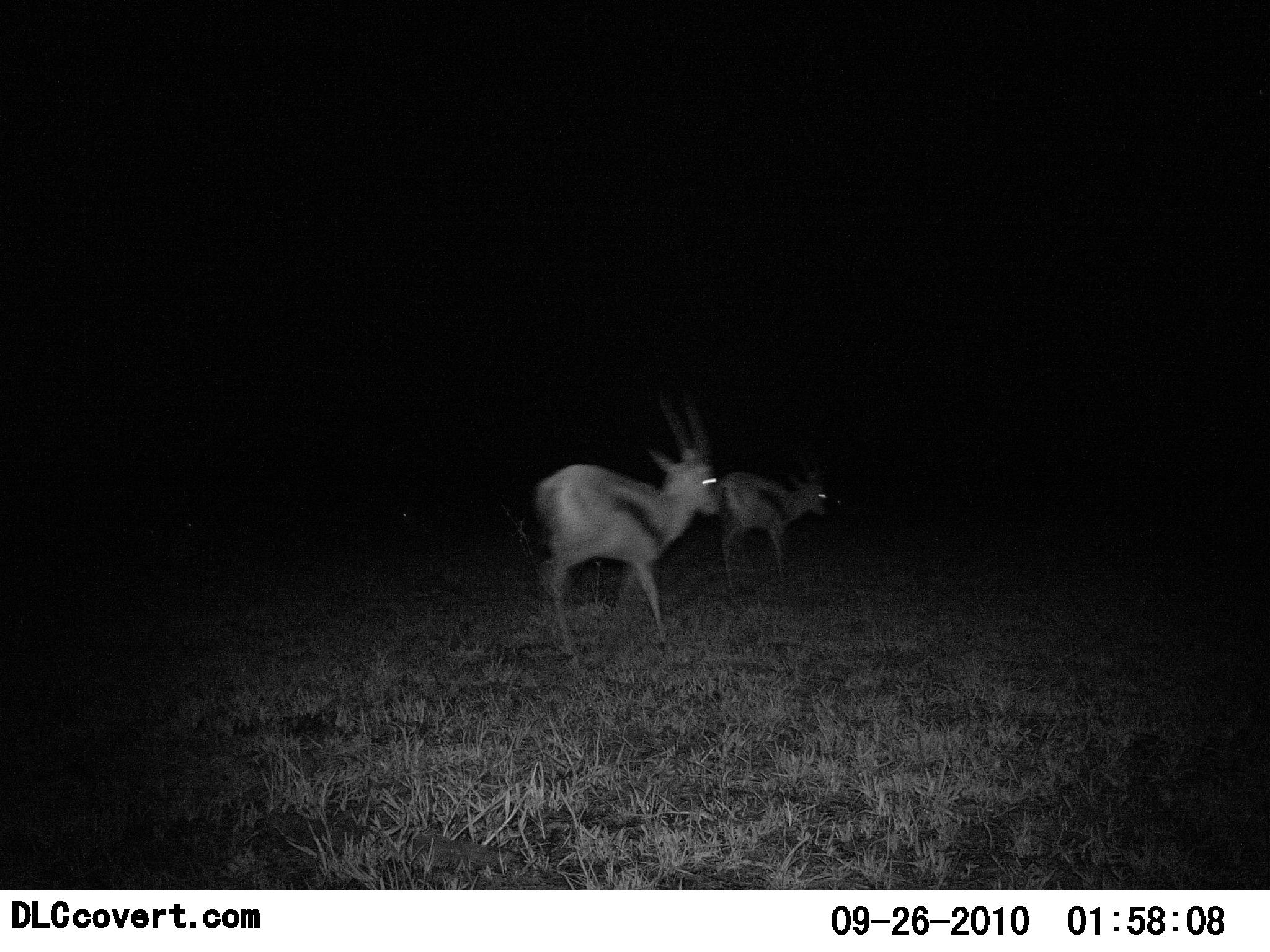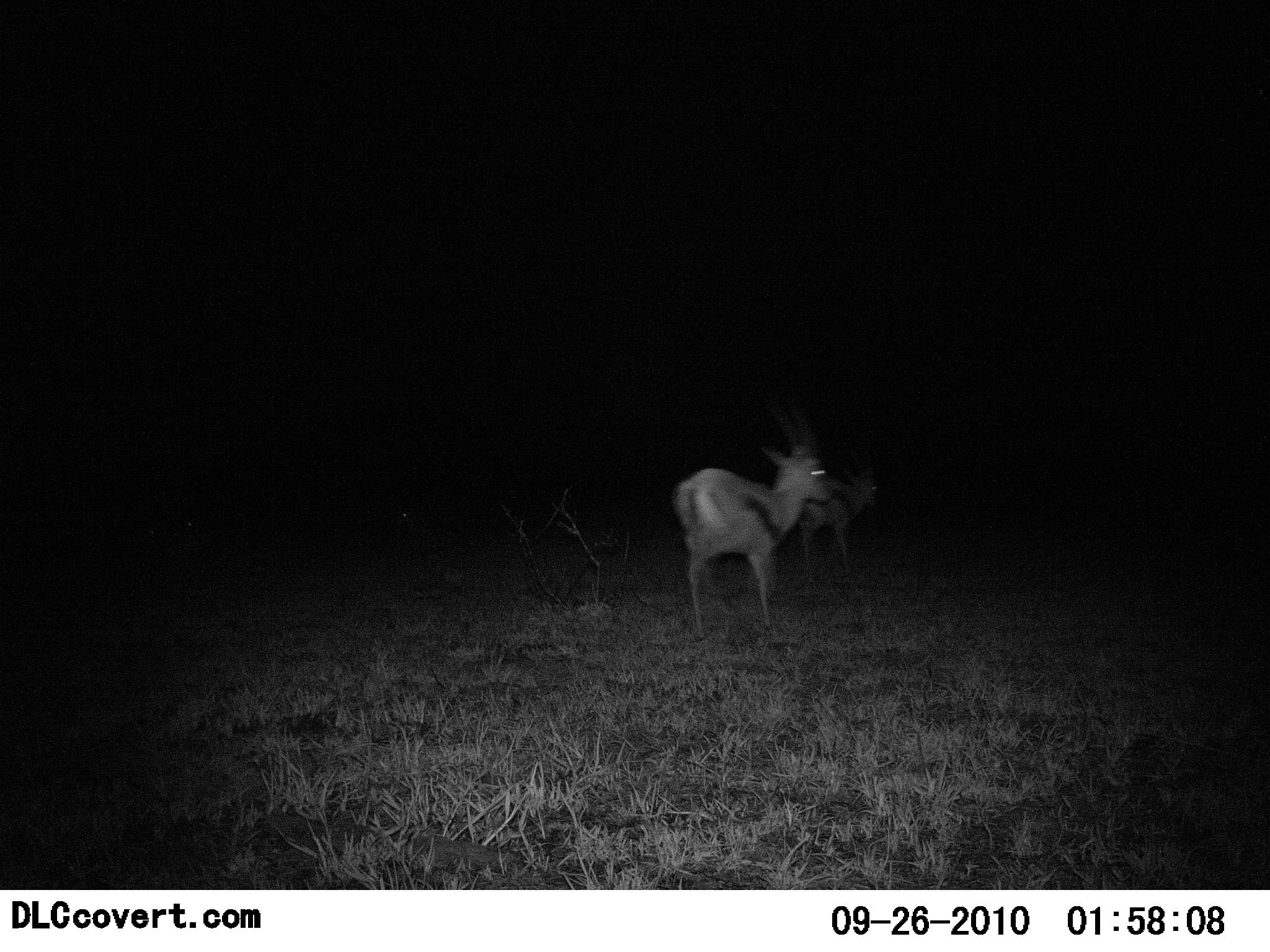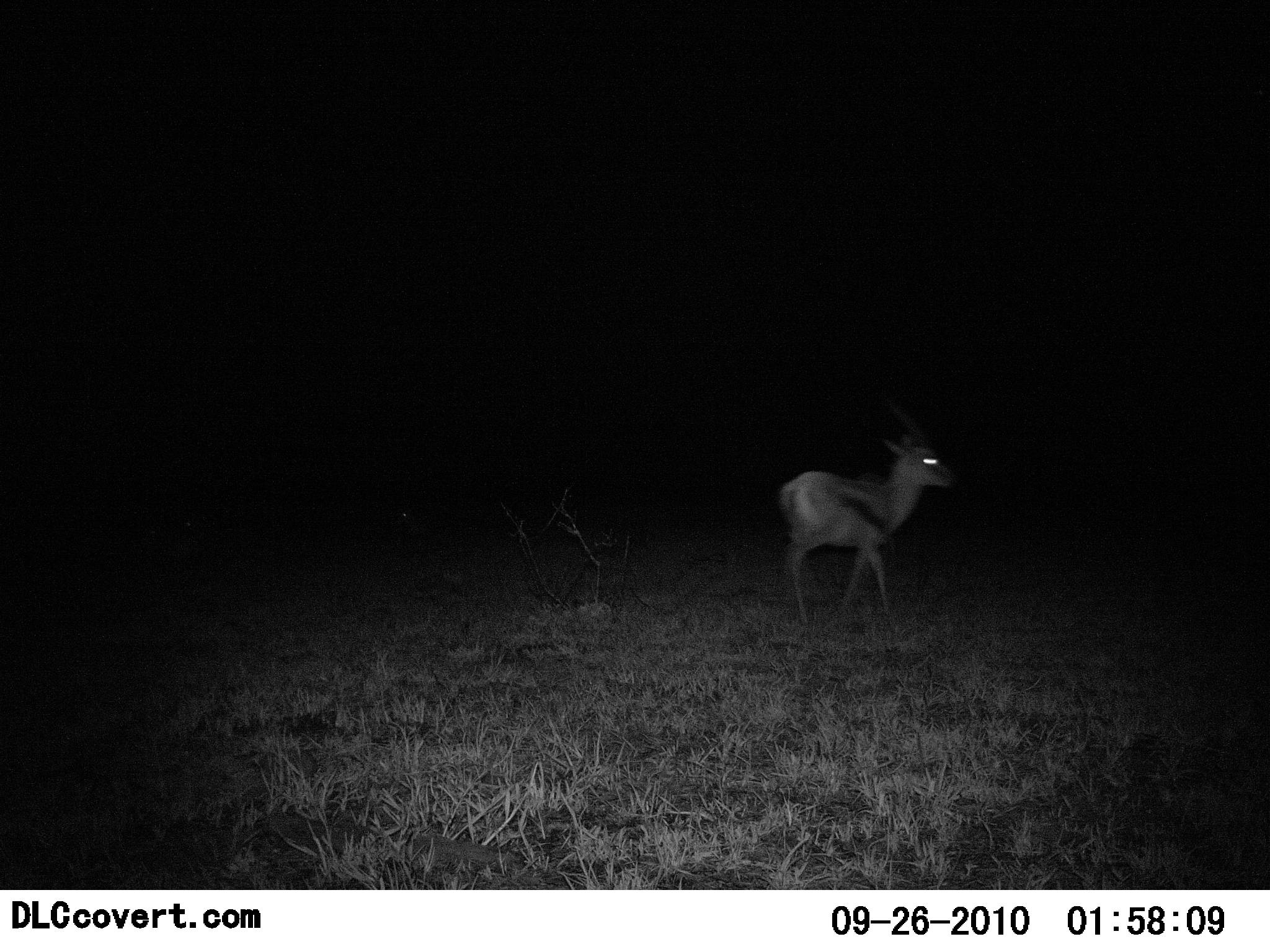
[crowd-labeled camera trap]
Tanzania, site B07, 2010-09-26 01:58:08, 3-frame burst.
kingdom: Animalia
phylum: Chordata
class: Mammalia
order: Artiodactyla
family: Bovidae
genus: Eudorcas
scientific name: Eudorcas thomsonii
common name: thomson's gazelle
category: gazellethomsons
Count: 2.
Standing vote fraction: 0%.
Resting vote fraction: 0%.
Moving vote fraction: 100%.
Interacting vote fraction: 0%.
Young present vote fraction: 0%.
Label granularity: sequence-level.